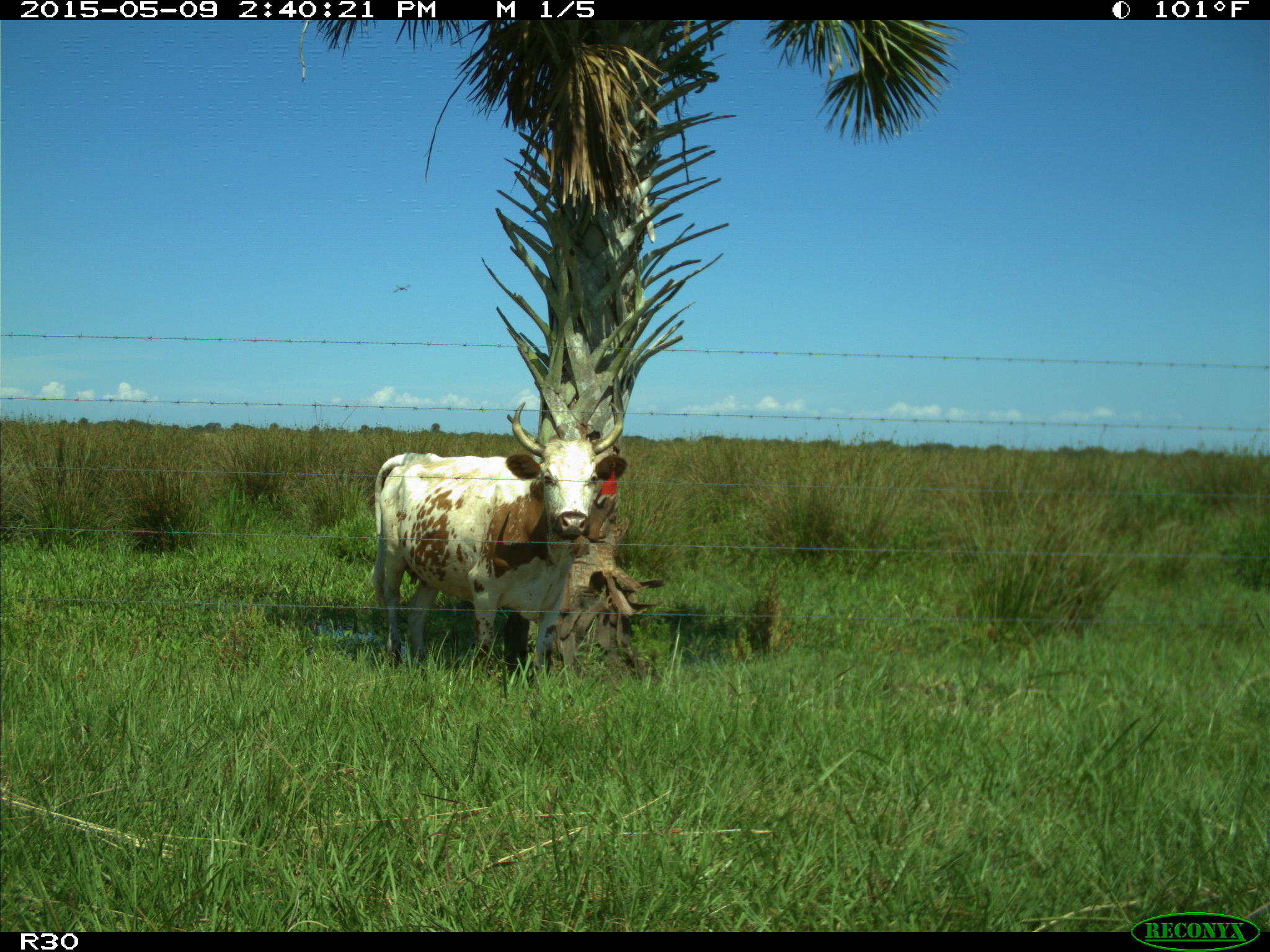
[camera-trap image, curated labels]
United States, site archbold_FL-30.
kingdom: Animalia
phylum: Chordata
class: Mammalia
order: Artiodactyla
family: Bovidae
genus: Bos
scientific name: Bos taurus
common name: domestic cow